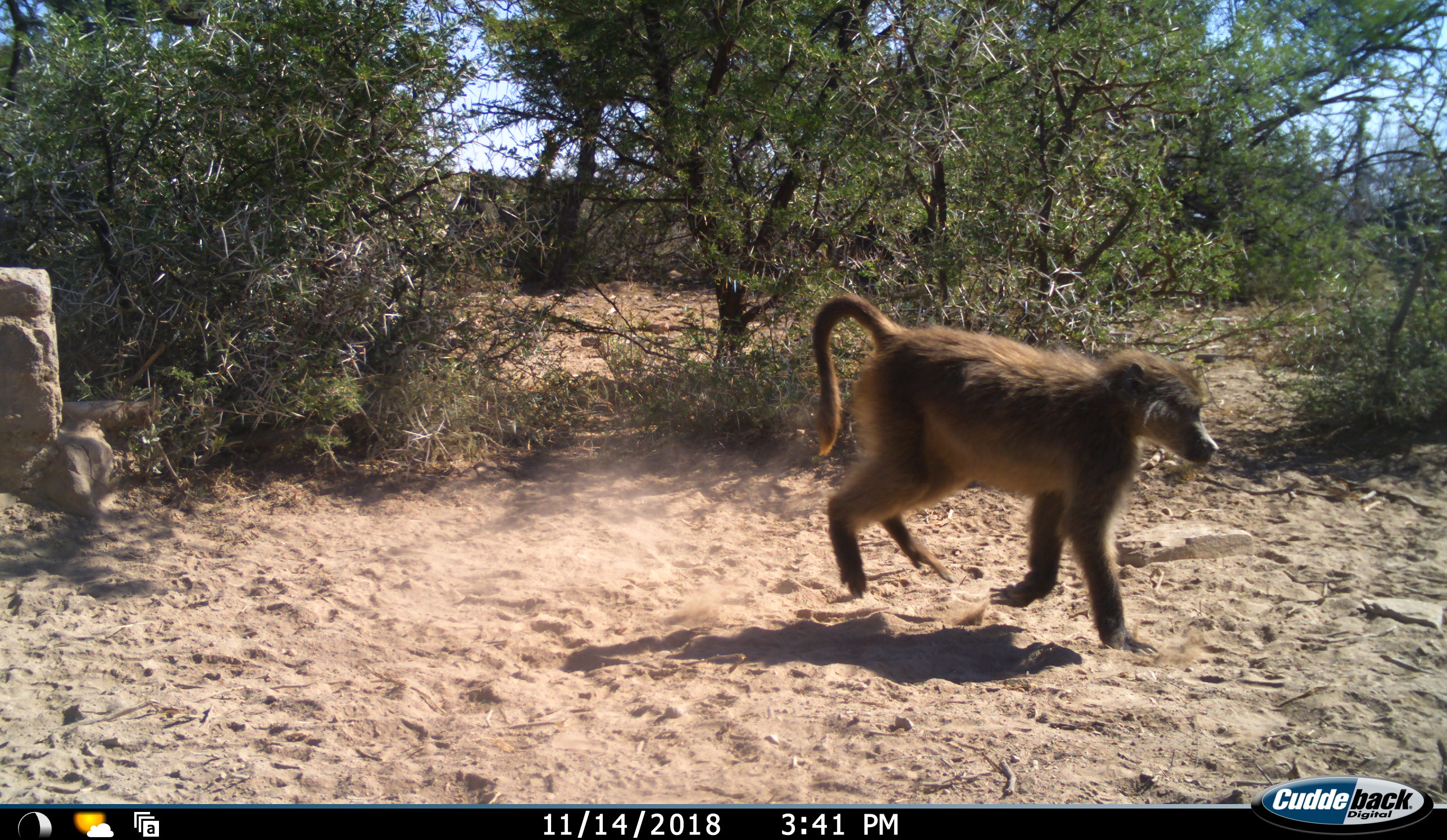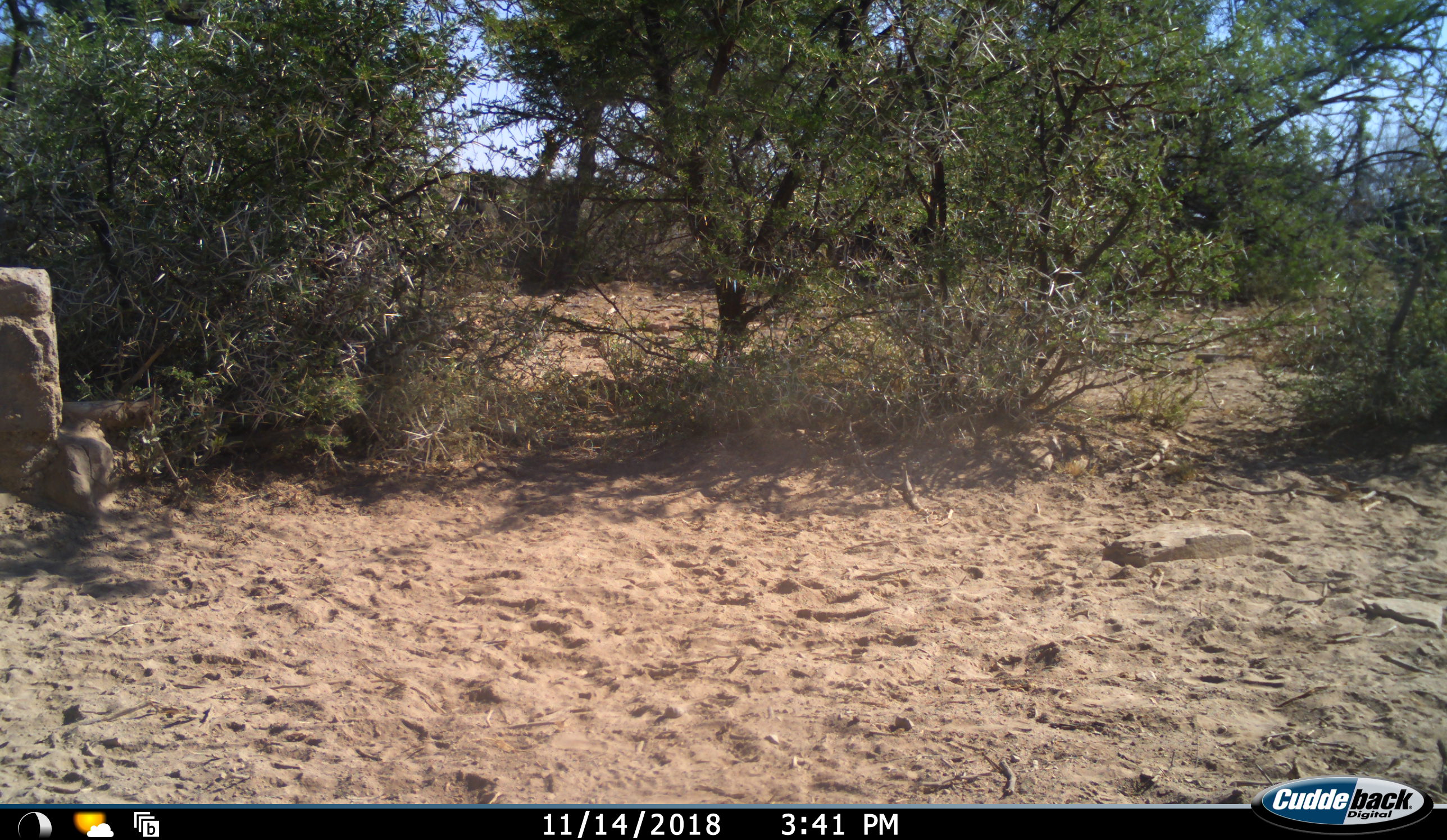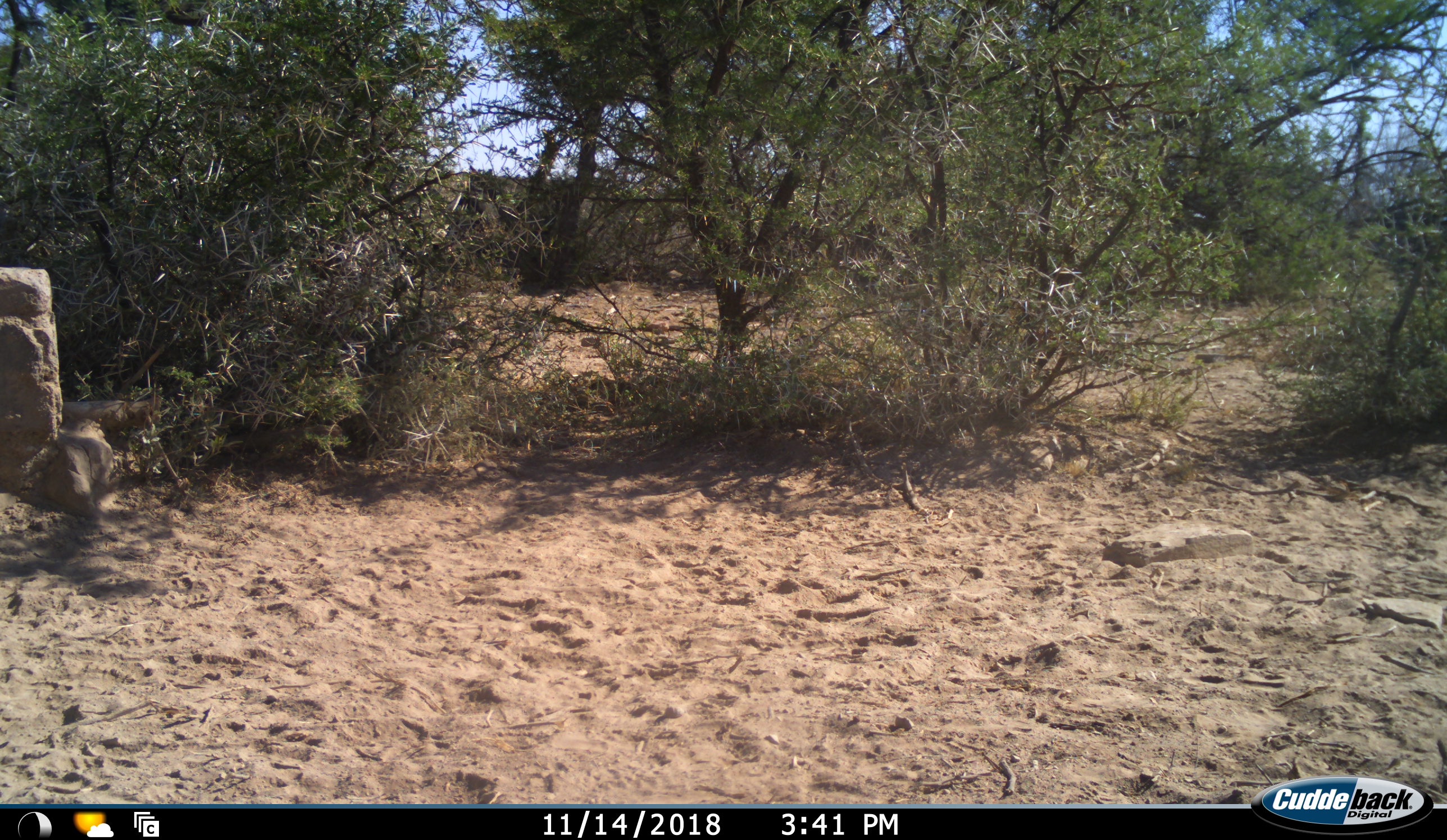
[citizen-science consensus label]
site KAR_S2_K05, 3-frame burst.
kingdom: Animalia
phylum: Chordata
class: Mammalia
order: Primates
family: Cercopithecidae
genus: Papio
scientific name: Papio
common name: baboon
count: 1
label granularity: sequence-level